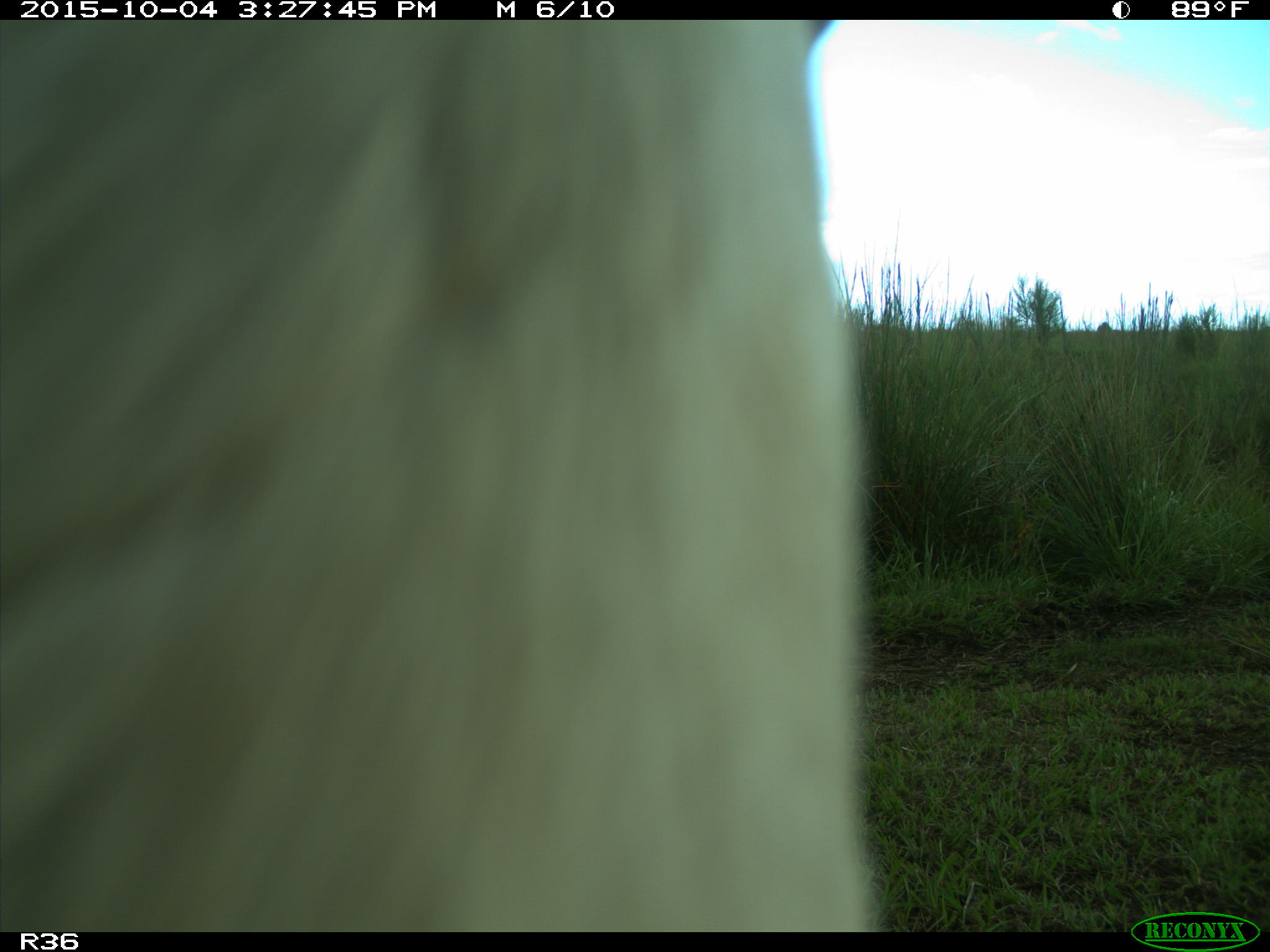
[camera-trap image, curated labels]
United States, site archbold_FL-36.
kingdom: Animalia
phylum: Chordata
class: Mammalia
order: Artiodactyla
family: Bovidae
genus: Bos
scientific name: Bos taurus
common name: domestic cow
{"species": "Bos taurus (domestic cow)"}